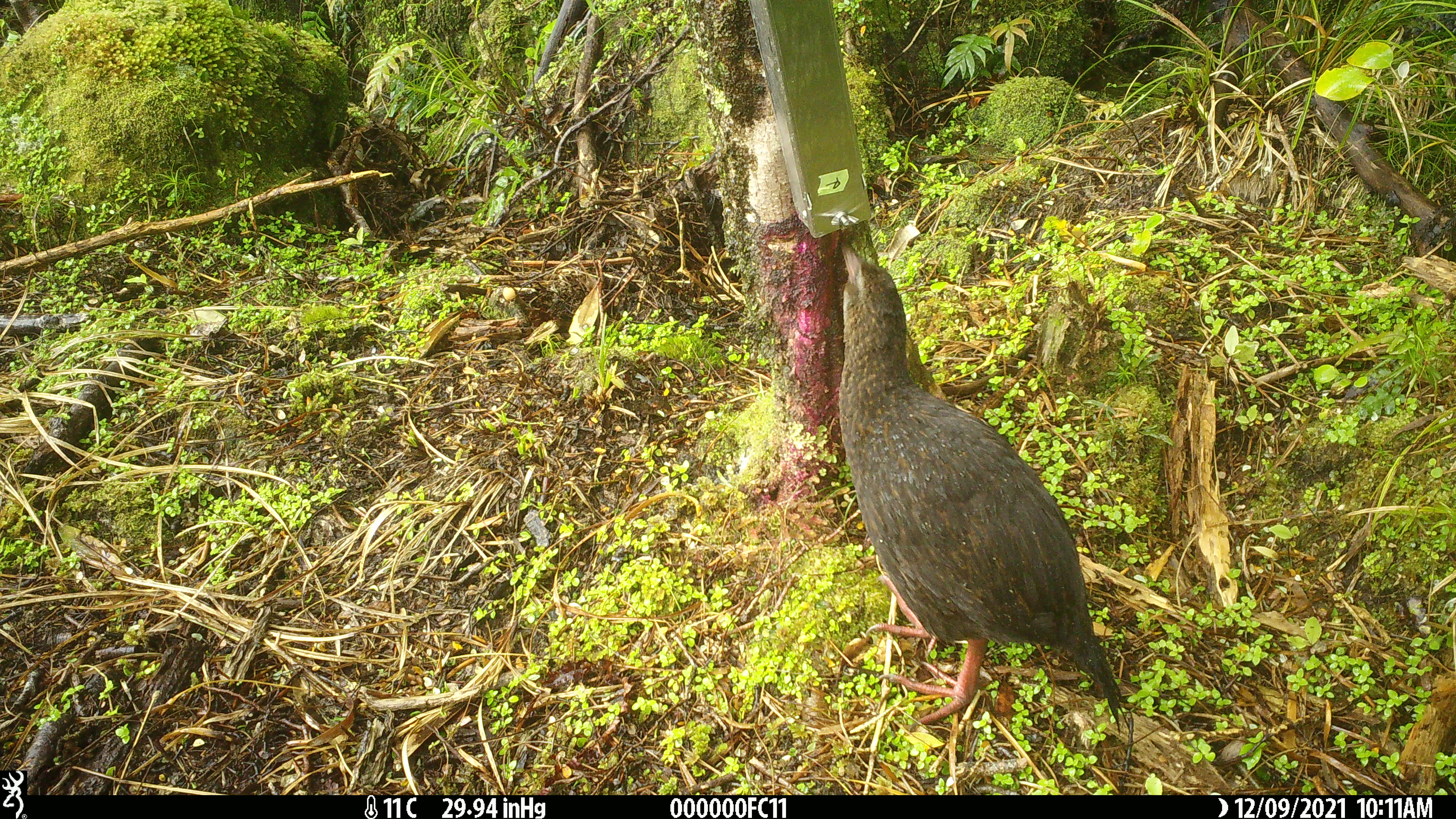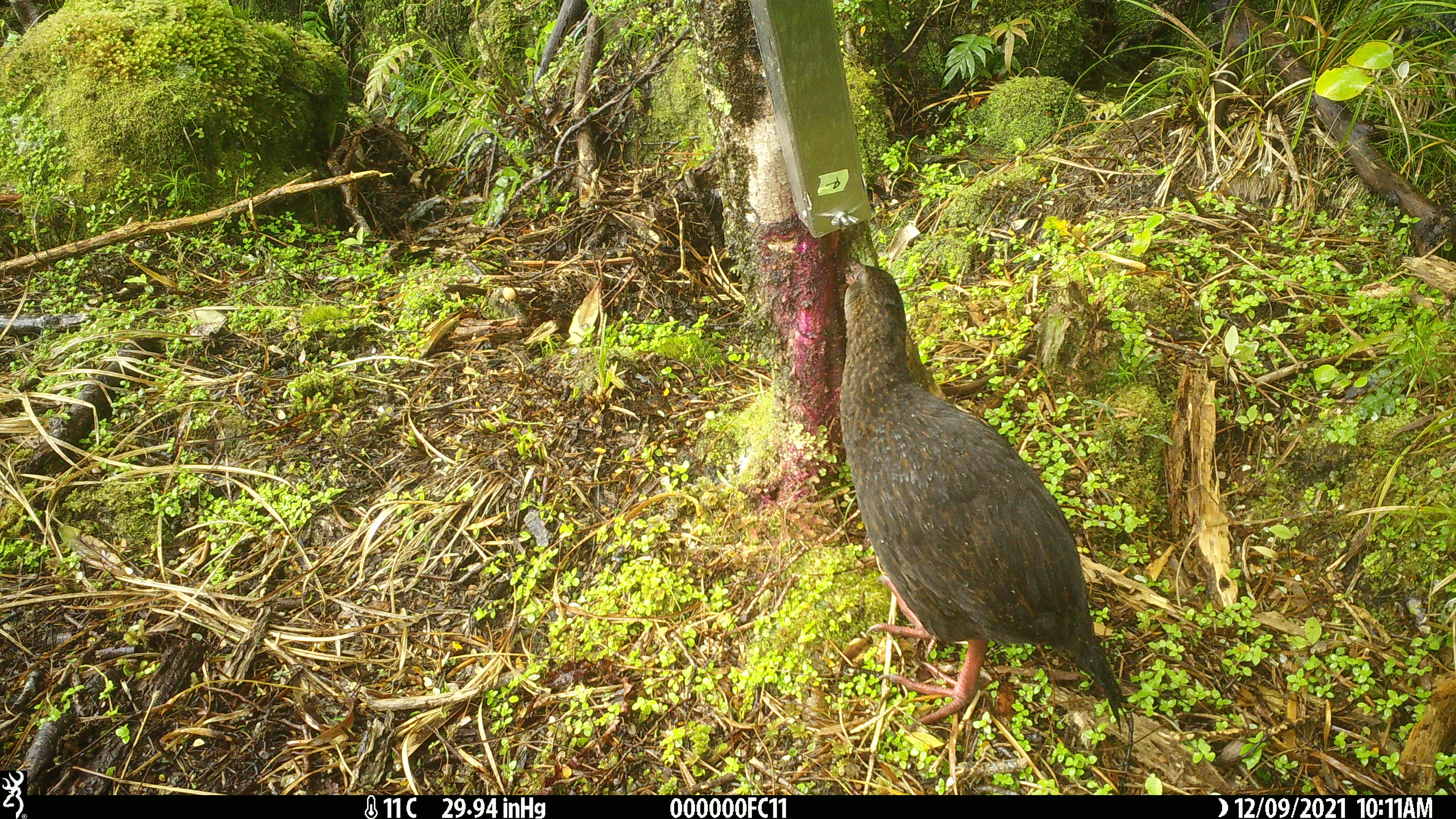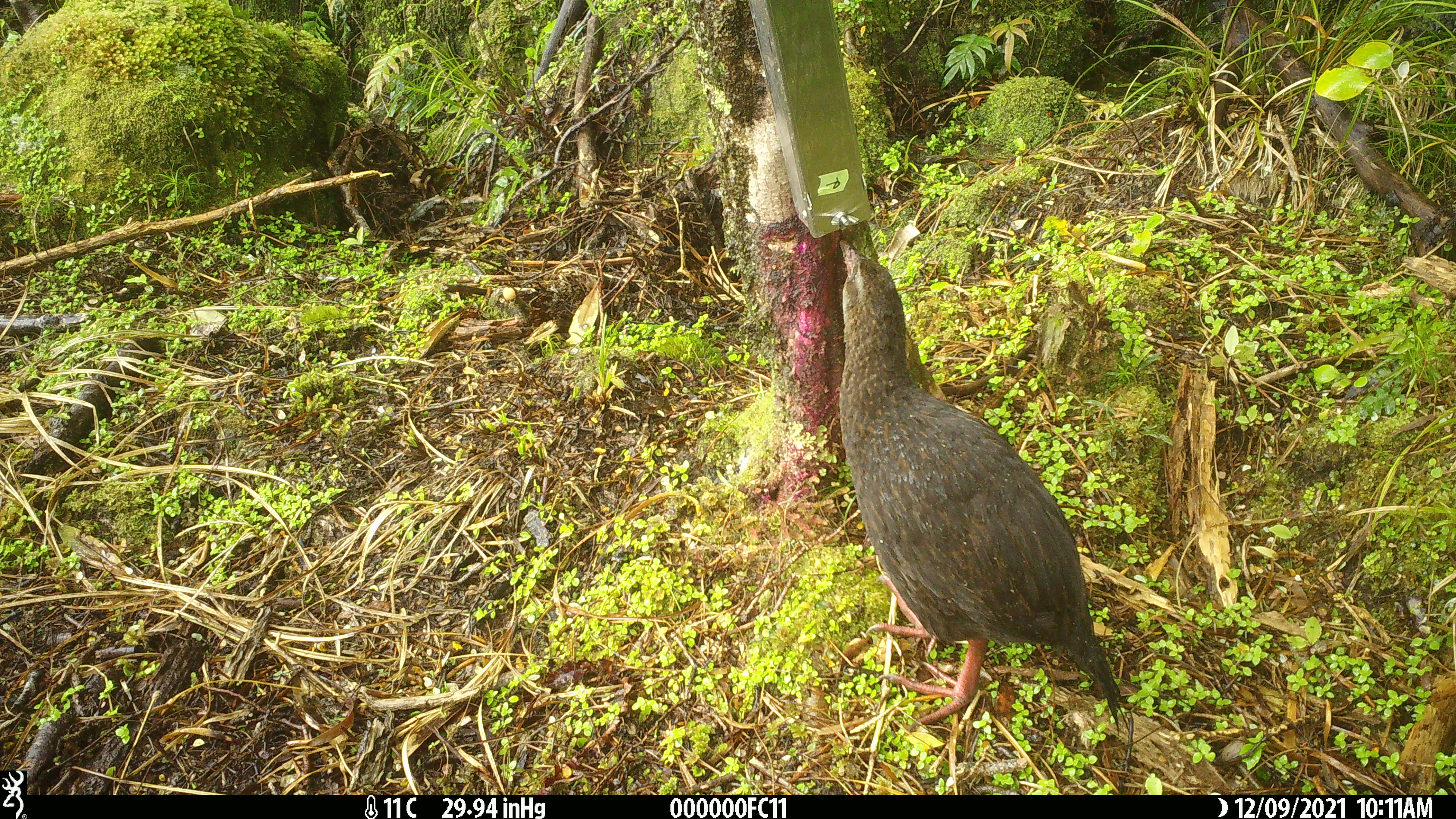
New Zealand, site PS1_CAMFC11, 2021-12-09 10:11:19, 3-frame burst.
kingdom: Animalia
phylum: Chordata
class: Aves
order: Gruiformes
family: Rallidae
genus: Gallirallus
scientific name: Gallirallus australis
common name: weka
Weka (Gallirallus australis).